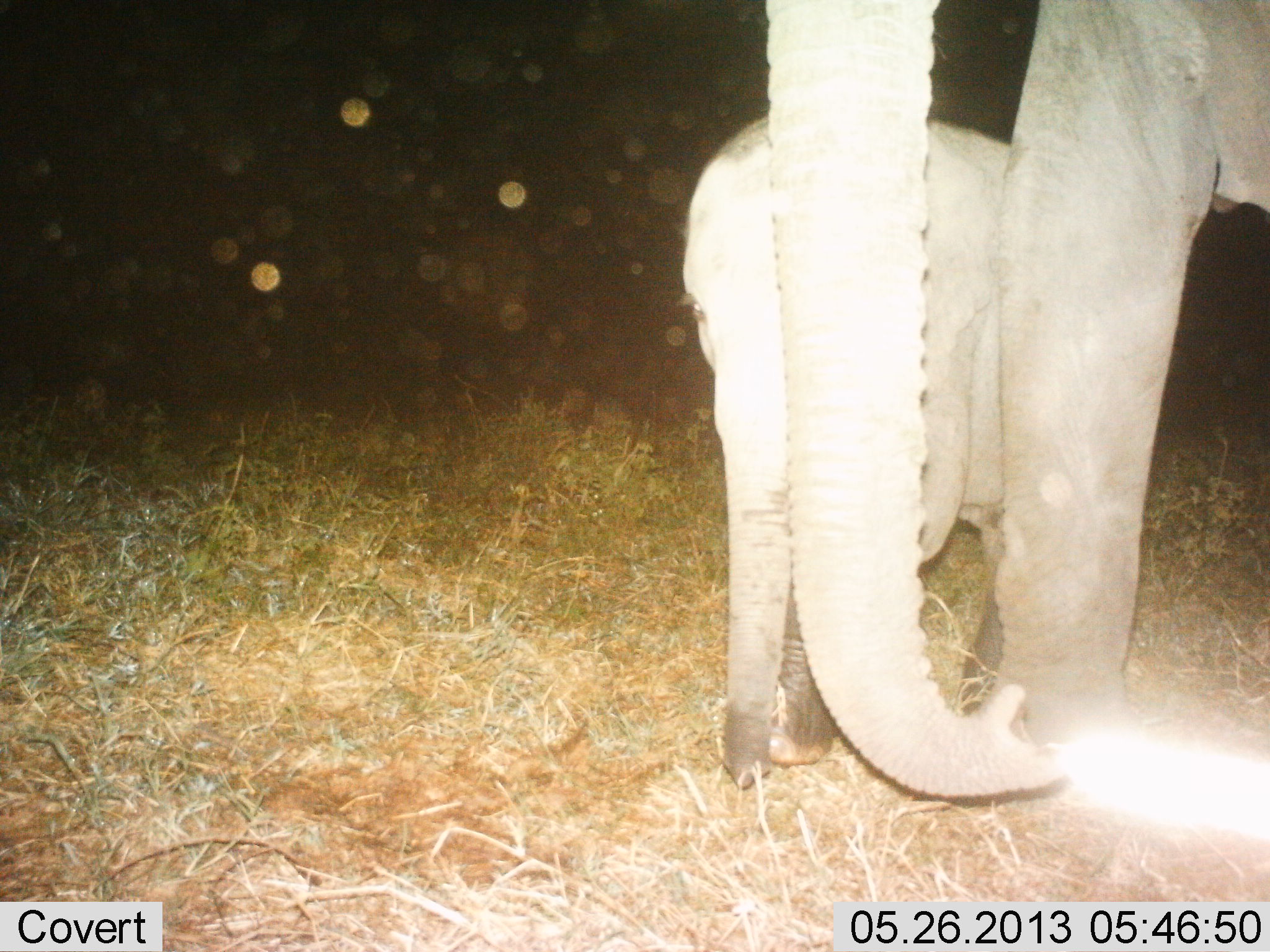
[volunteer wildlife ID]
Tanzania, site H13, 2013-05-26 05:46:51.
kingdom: Animalia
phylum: Chordata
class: Mammalia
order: Proboscidea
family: Elephantidae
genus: Loxodonta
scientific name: Loxodonta africana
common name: african bush elephant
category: elephant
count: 2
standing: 88%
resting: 3%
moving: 9%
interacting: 6%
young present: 79%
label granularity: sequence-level